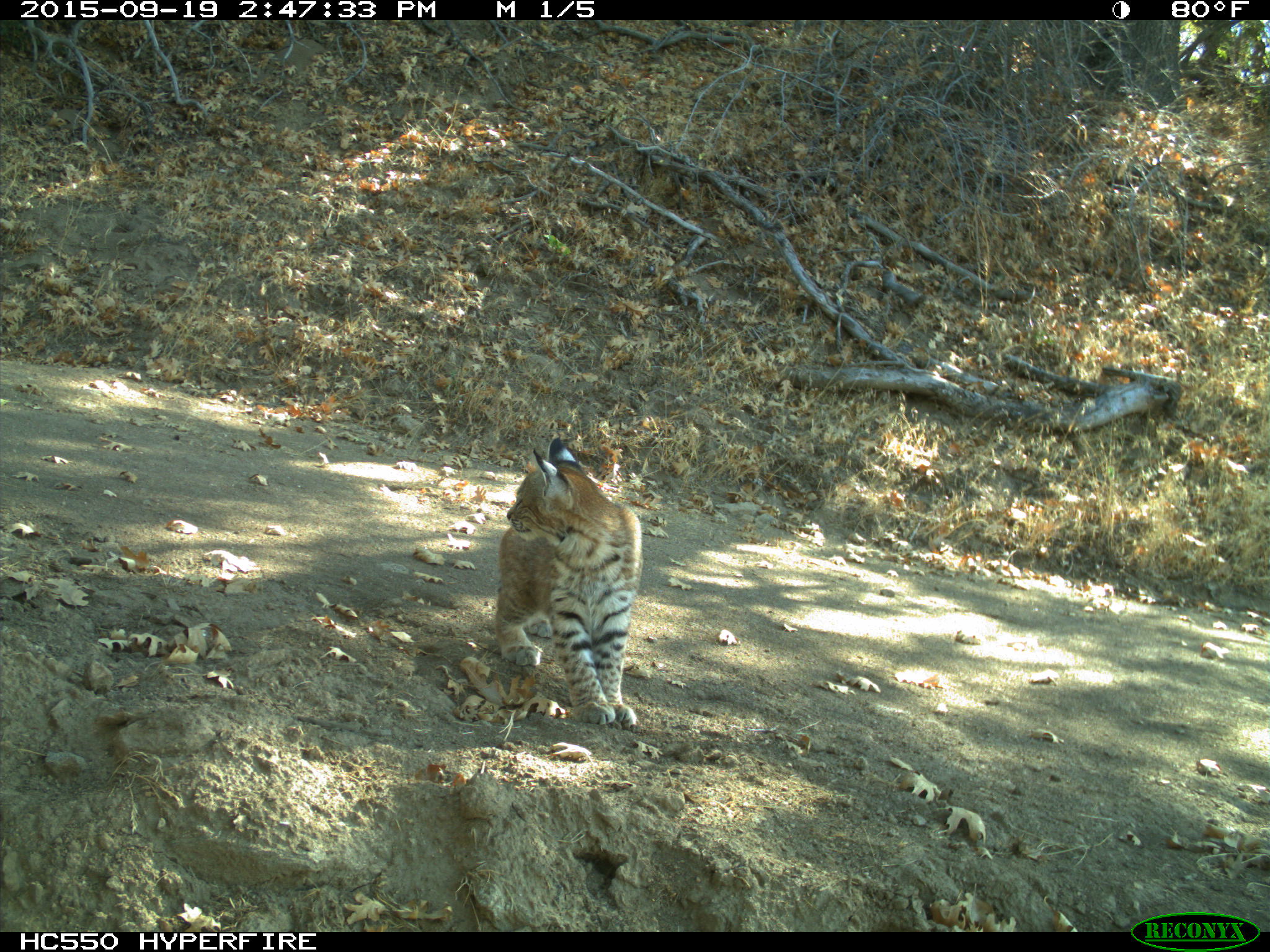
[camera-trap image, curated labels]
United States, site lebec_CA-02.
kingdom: Animalia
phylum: Chordata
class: Mammalia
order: Carnivora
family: Felidae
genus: Lynx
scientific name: Lynx rufus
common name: bobcat